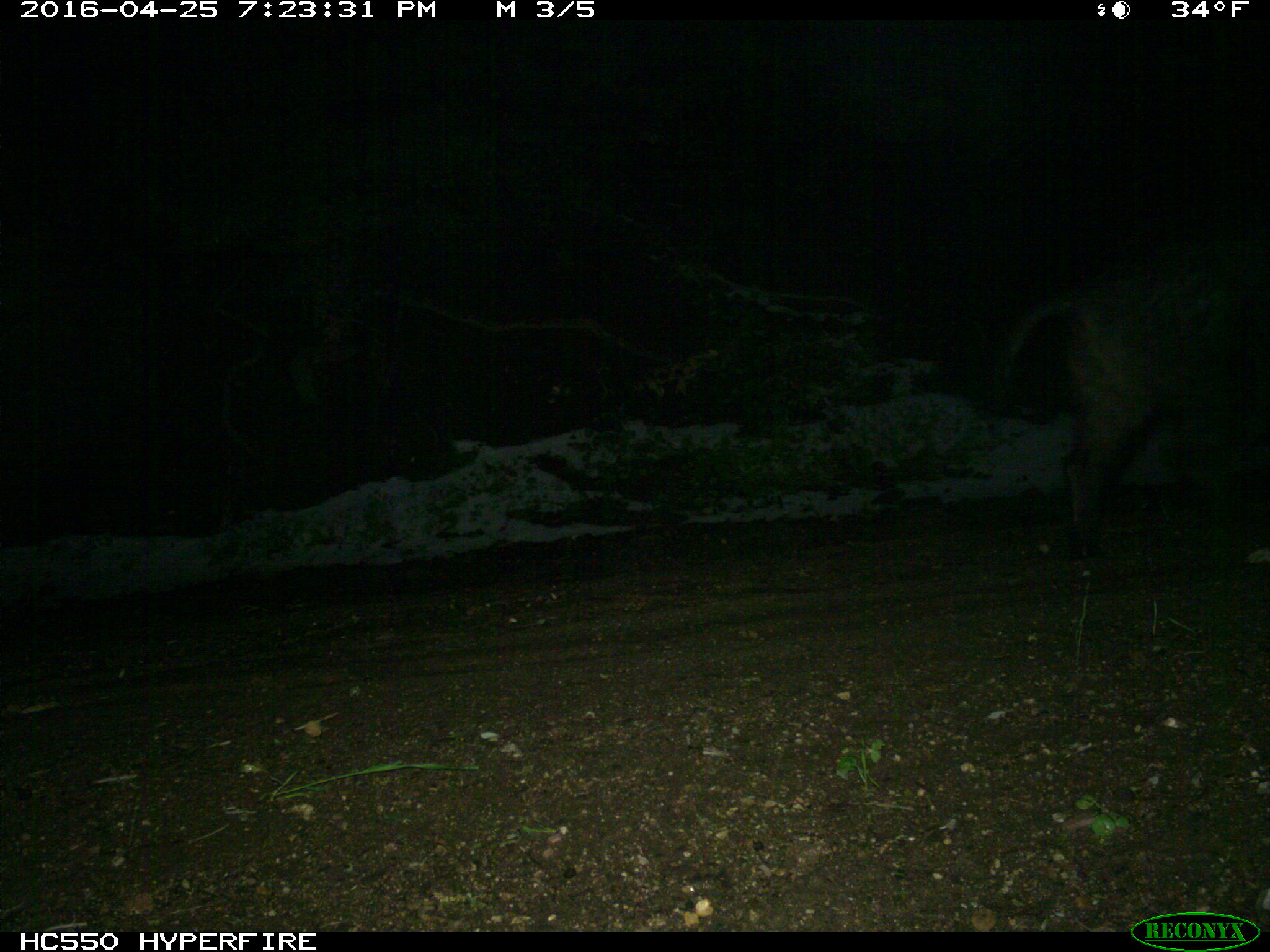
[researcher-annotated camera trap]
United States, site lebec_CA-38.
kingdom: Animalia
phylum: Chordata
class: Mammalia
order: Artiodactyla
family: Suidae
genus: Sus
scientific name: Sus scrofa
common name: wild boar